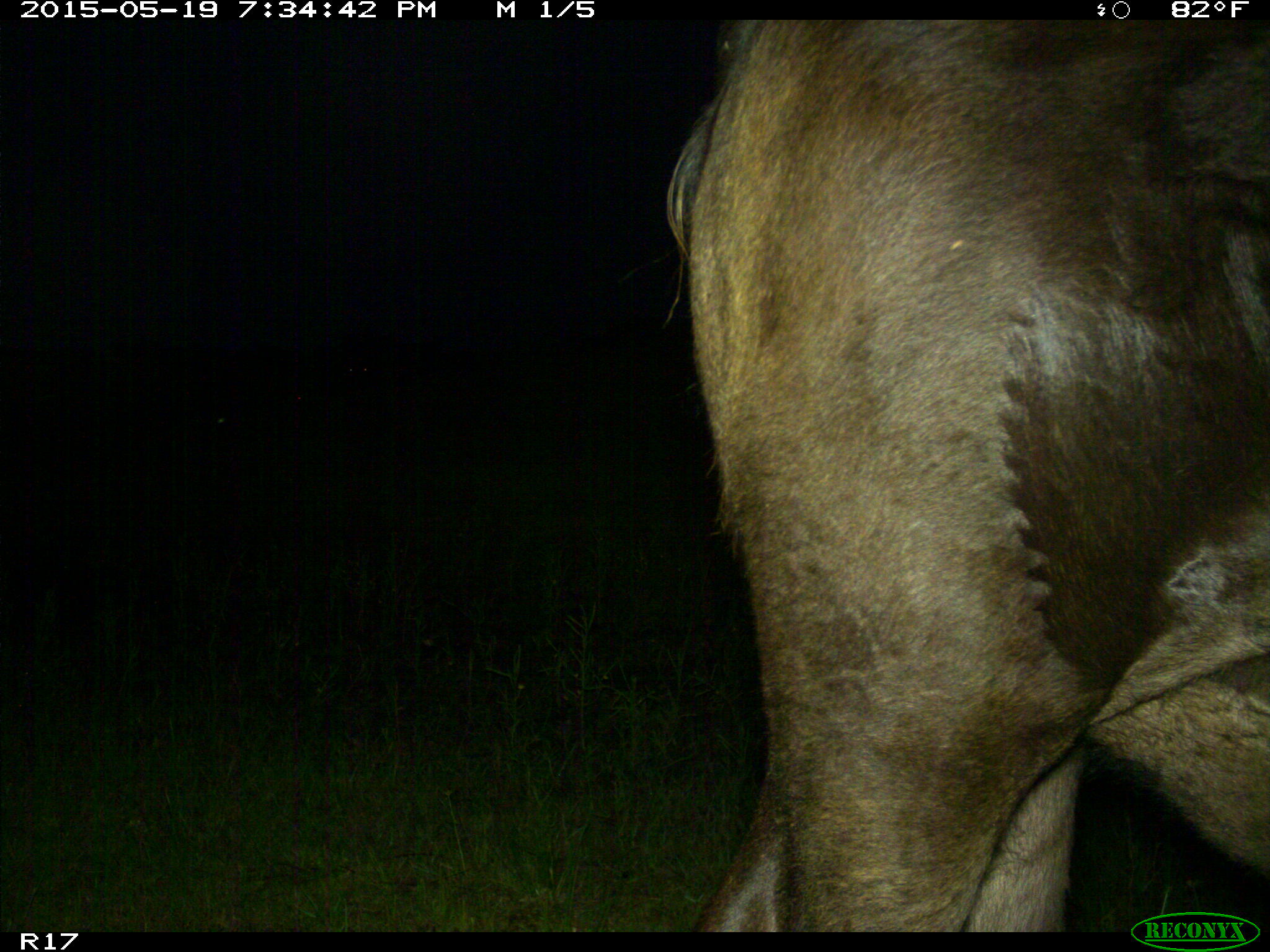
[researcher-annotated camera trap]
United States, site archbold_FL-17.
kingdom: Animalia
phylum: Chordata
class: Mammalia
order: Artiodactyla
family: Bovidae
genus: Bos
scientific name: Bos taurus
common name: domestic cow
Bos taurus (domestic cow).